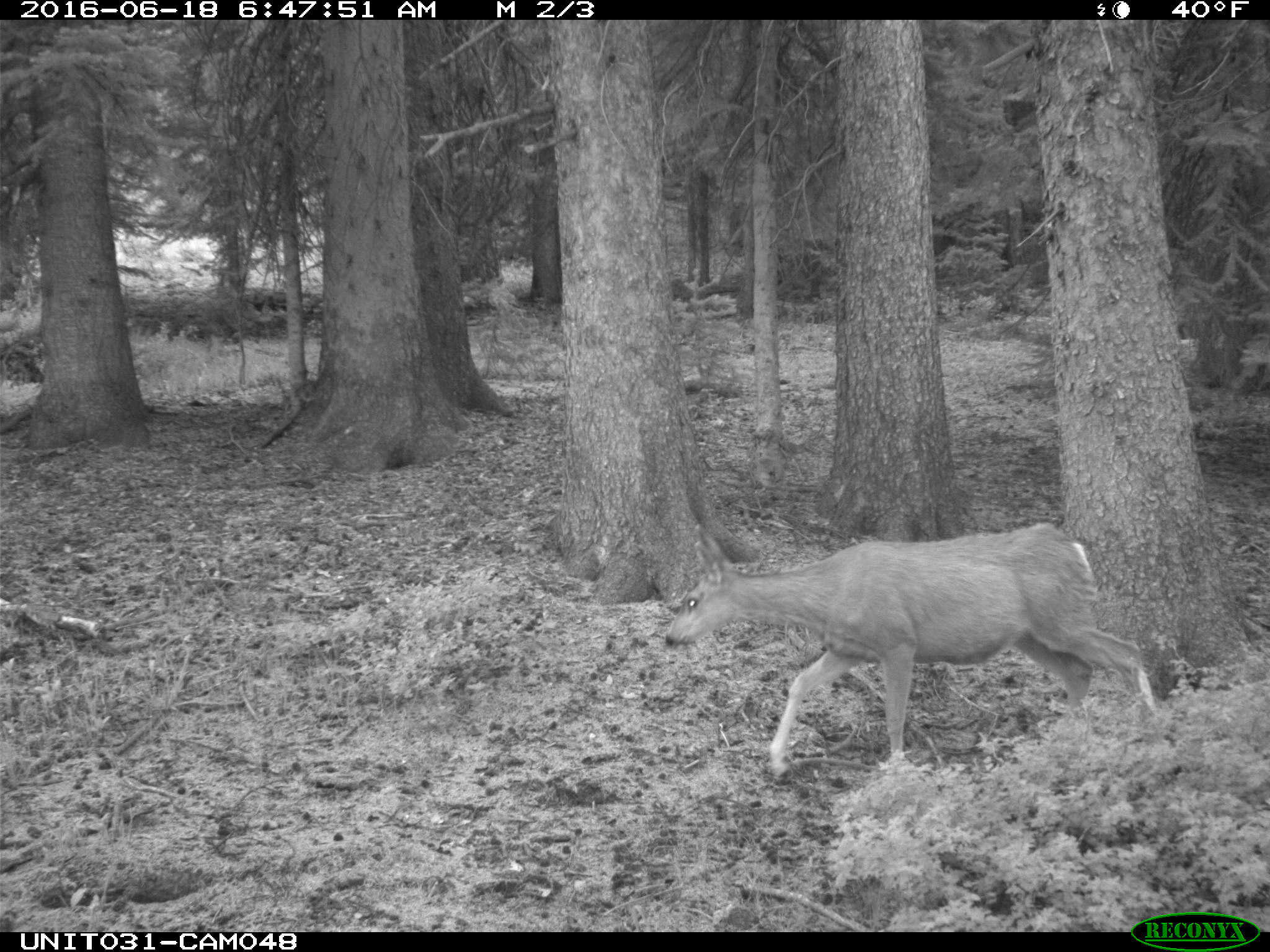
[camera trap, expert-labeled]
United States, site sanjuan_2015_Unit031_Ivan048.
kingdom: Animalia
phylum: Chordata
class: Mammalia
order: Artiodactyla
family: Cervidae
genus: Odocoileus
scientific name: Odocoileus hemionus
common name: mule deer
Odocoileus hemionus (mule deer).